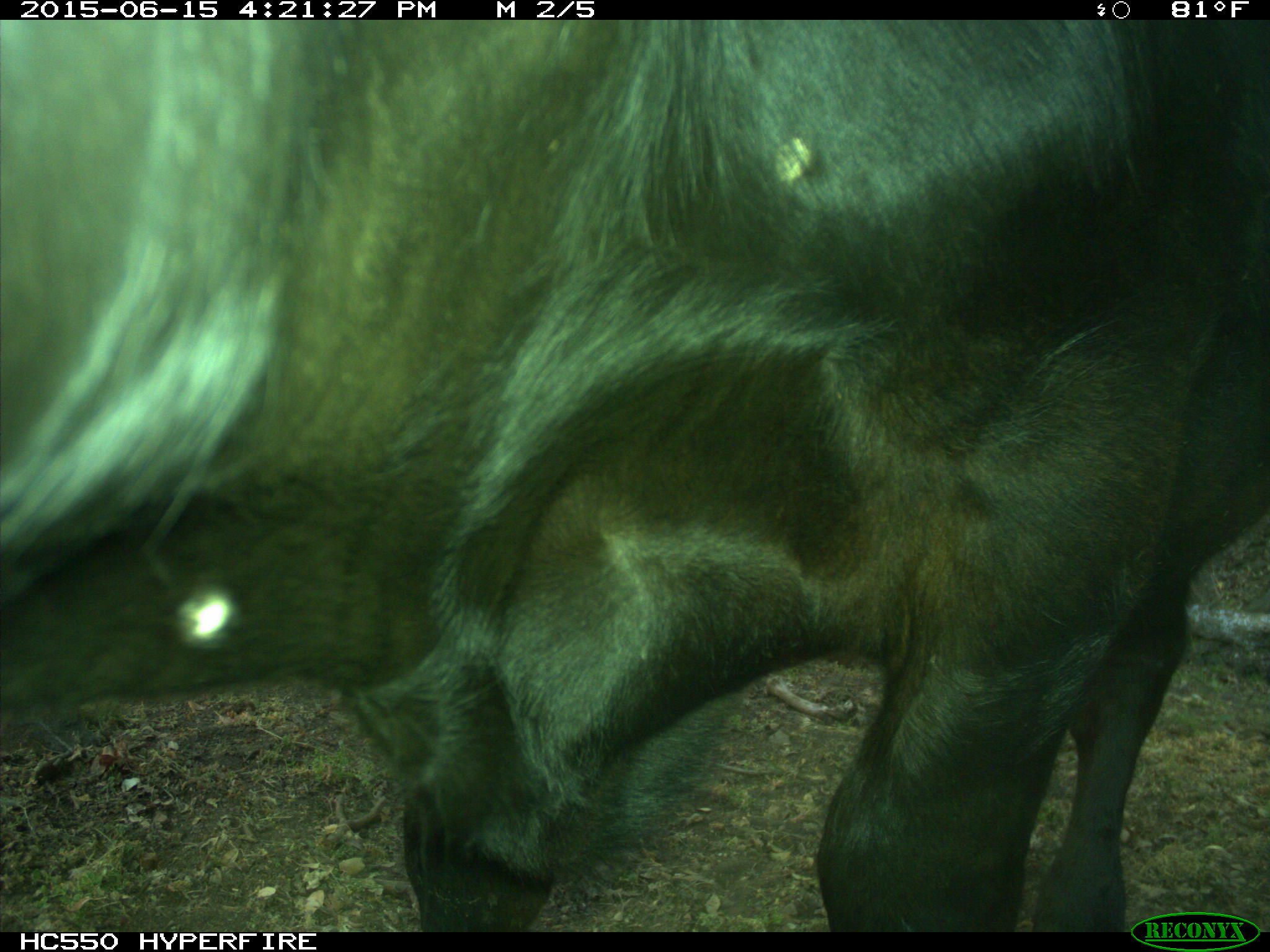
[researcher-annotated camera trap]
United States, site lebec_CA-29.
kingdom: Animalia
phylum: Chordata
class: Mammalia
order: Artiodactyla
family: Bovidae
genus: Bos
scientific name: Bos taurus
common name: domestic cow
Bos taurus (domestic cow).